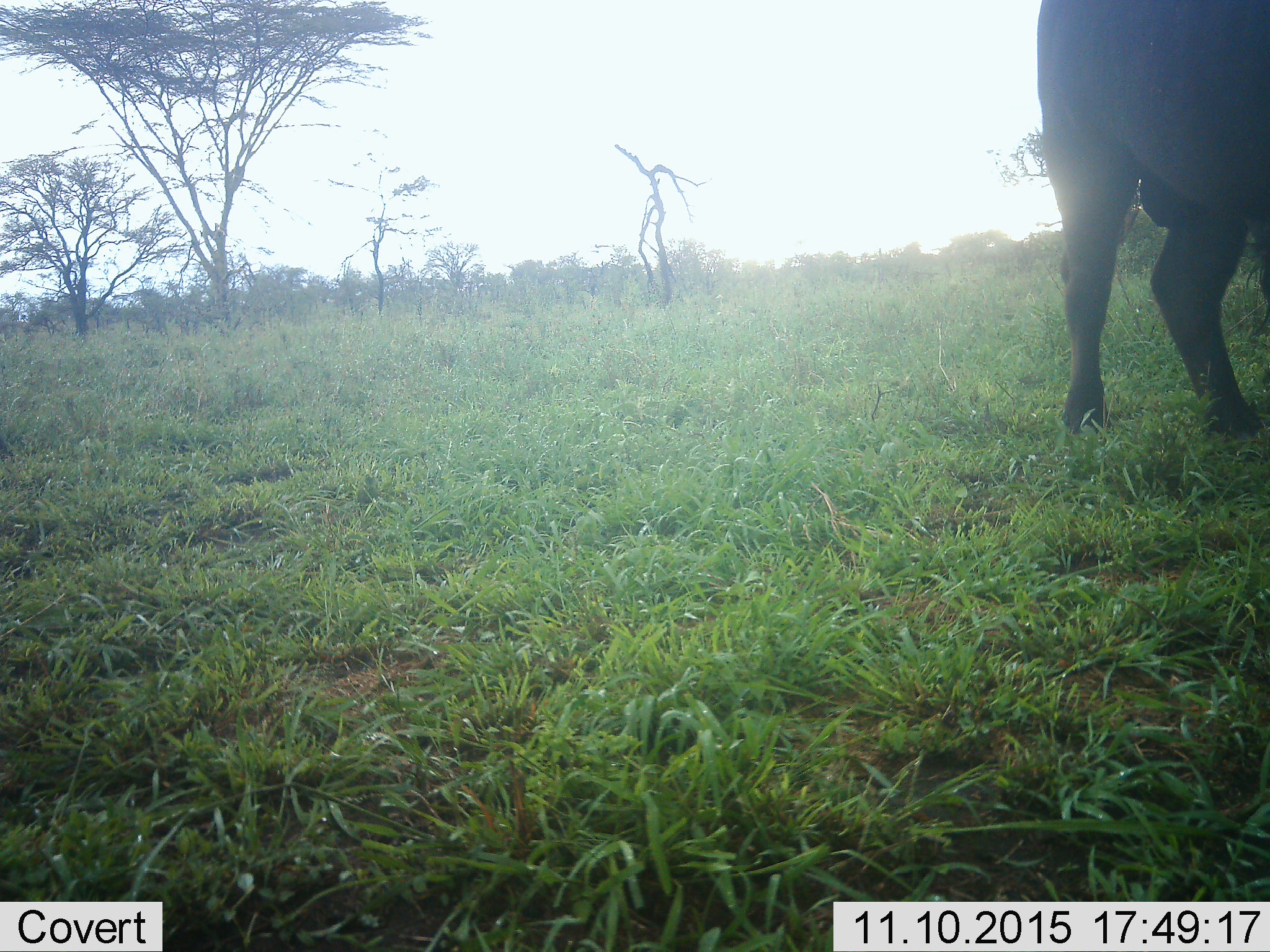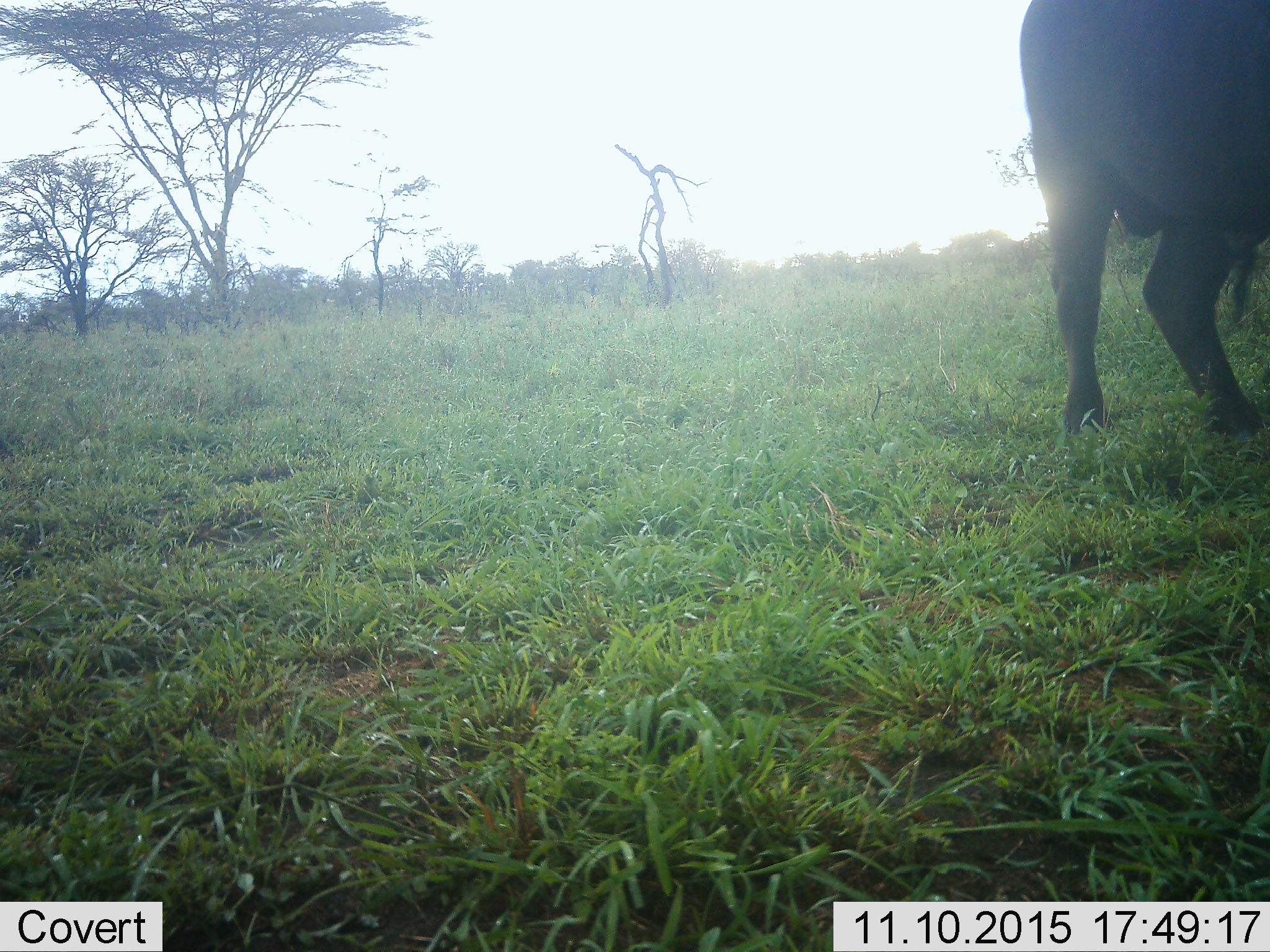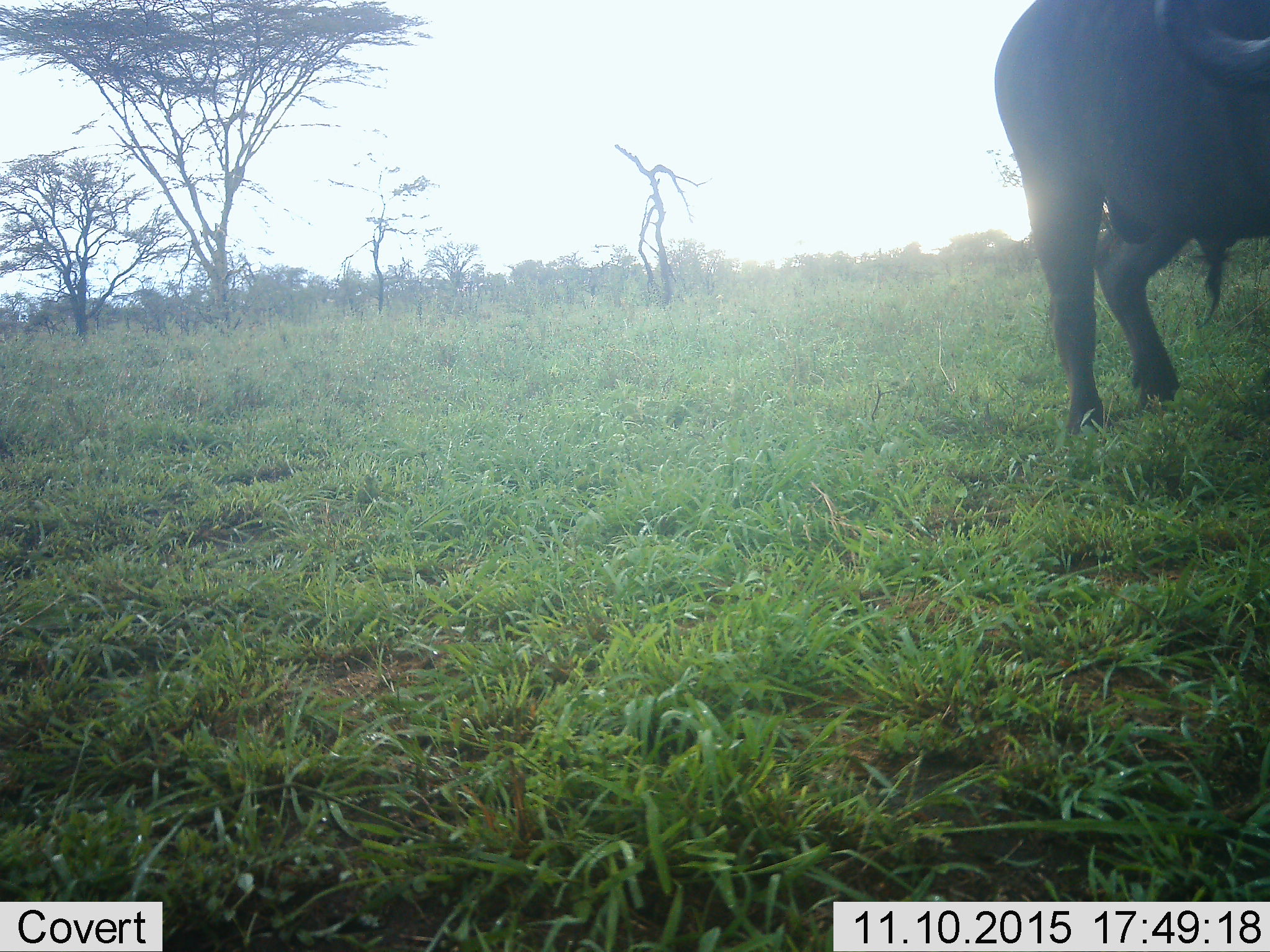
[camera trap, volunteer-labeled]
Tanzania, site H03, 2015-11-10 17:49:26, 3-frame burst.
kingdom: Animalia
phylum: Chordata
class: Mammalia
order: Artiodactyla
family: Bovidae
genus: Syncerus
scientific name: Syncerus caffer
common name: cape buffalo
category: buffalo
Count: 1.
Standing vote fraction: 57%.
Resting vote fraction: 0%.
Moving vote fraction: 57%.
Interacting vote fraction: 0%.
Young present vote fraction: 0%.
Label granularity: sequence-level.